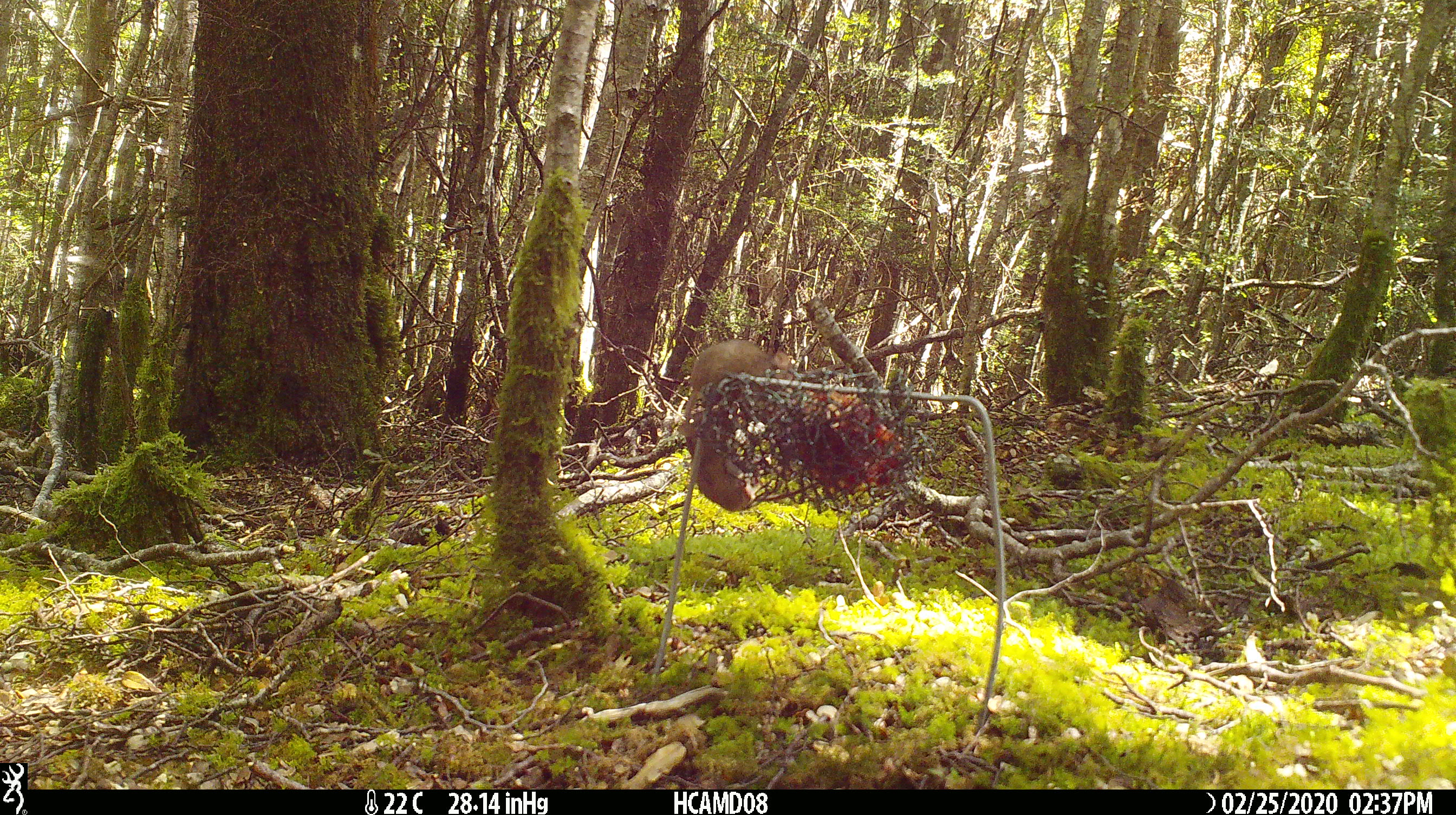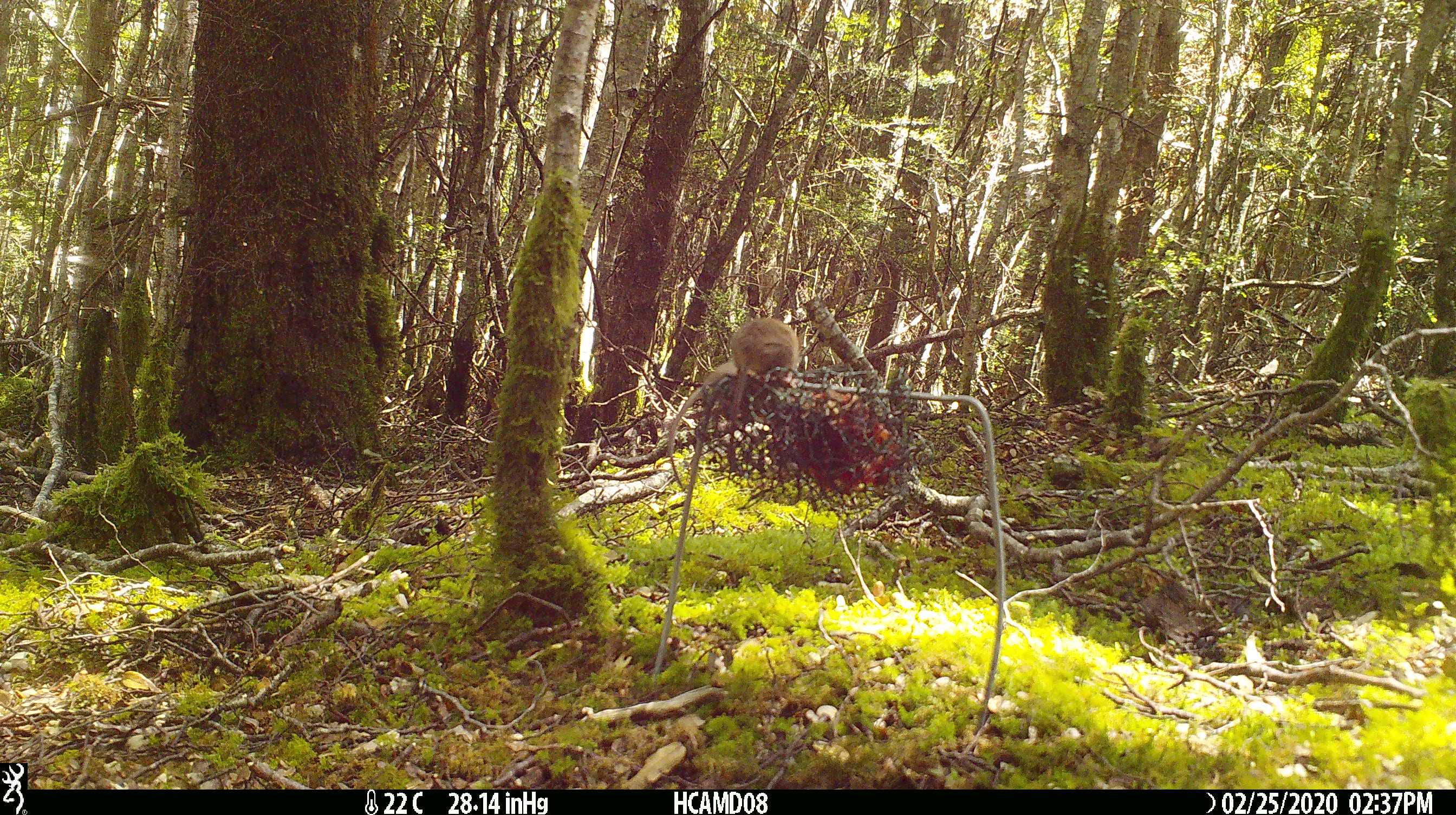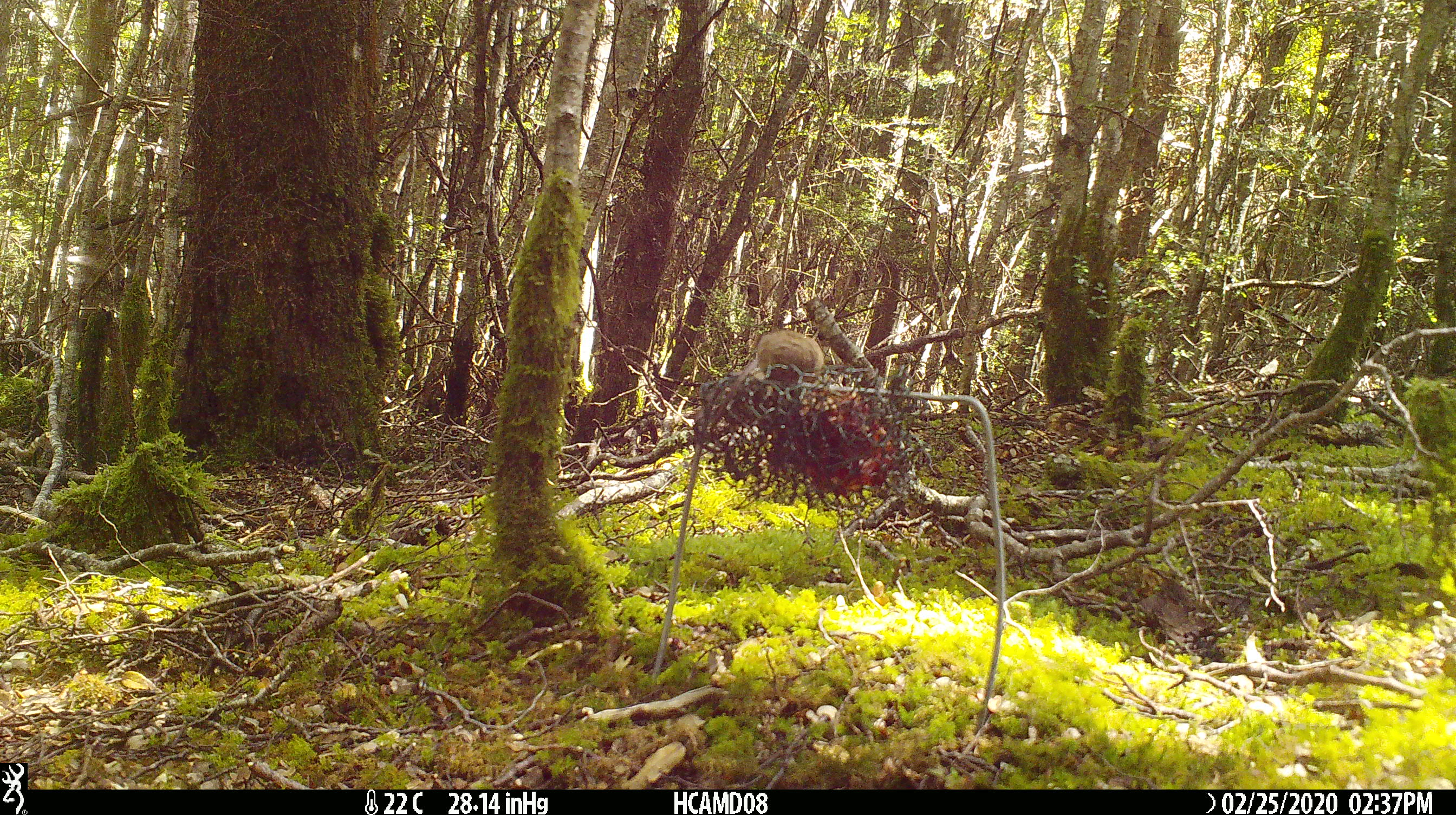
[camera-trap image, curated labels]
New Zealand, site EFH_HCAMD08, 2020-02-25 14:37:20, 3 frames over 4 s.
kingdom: Animalia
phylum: Chordata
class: Mammalia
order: Rodentia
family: Muridae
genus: Mus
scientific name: Mus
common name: mouse